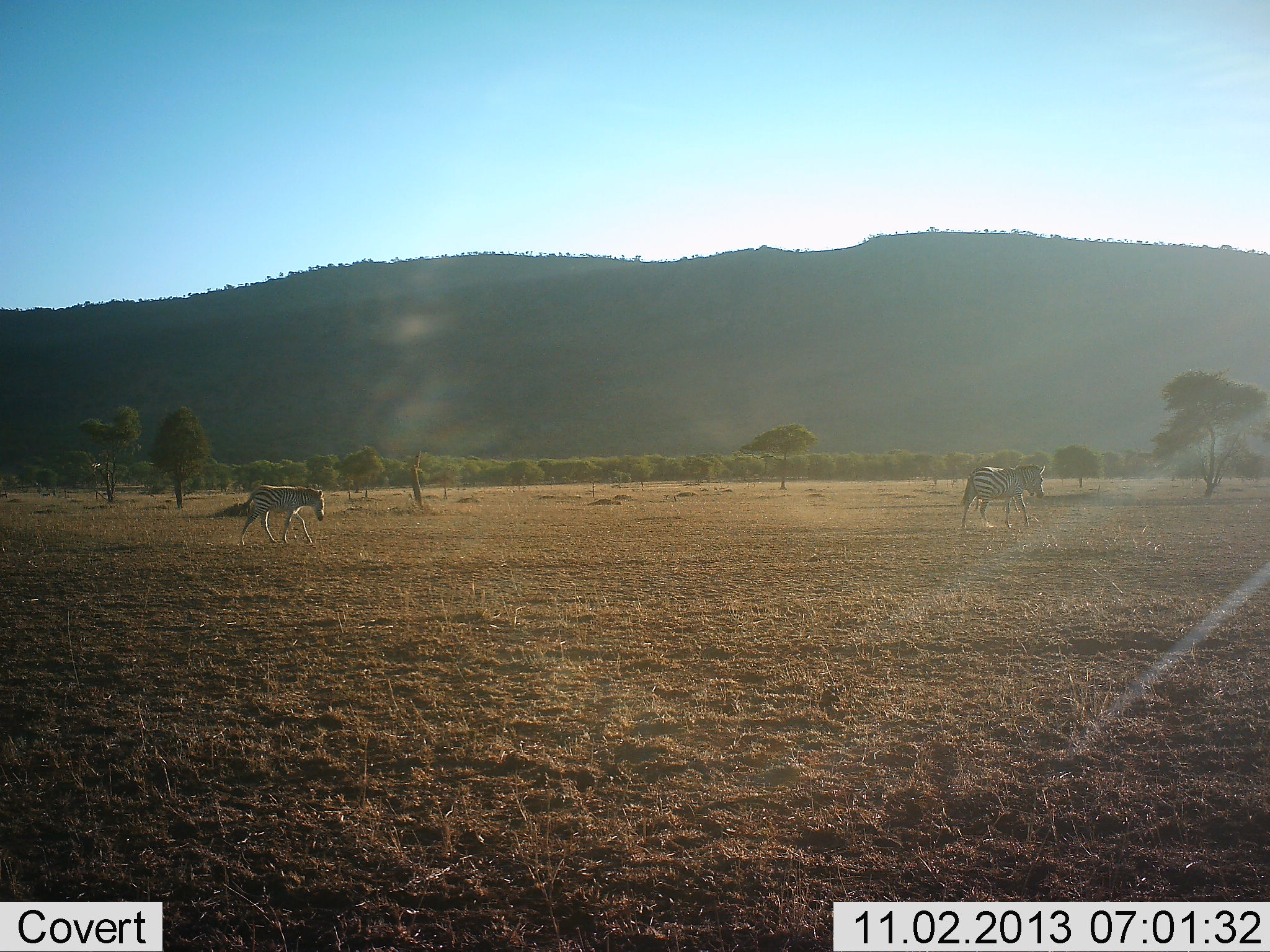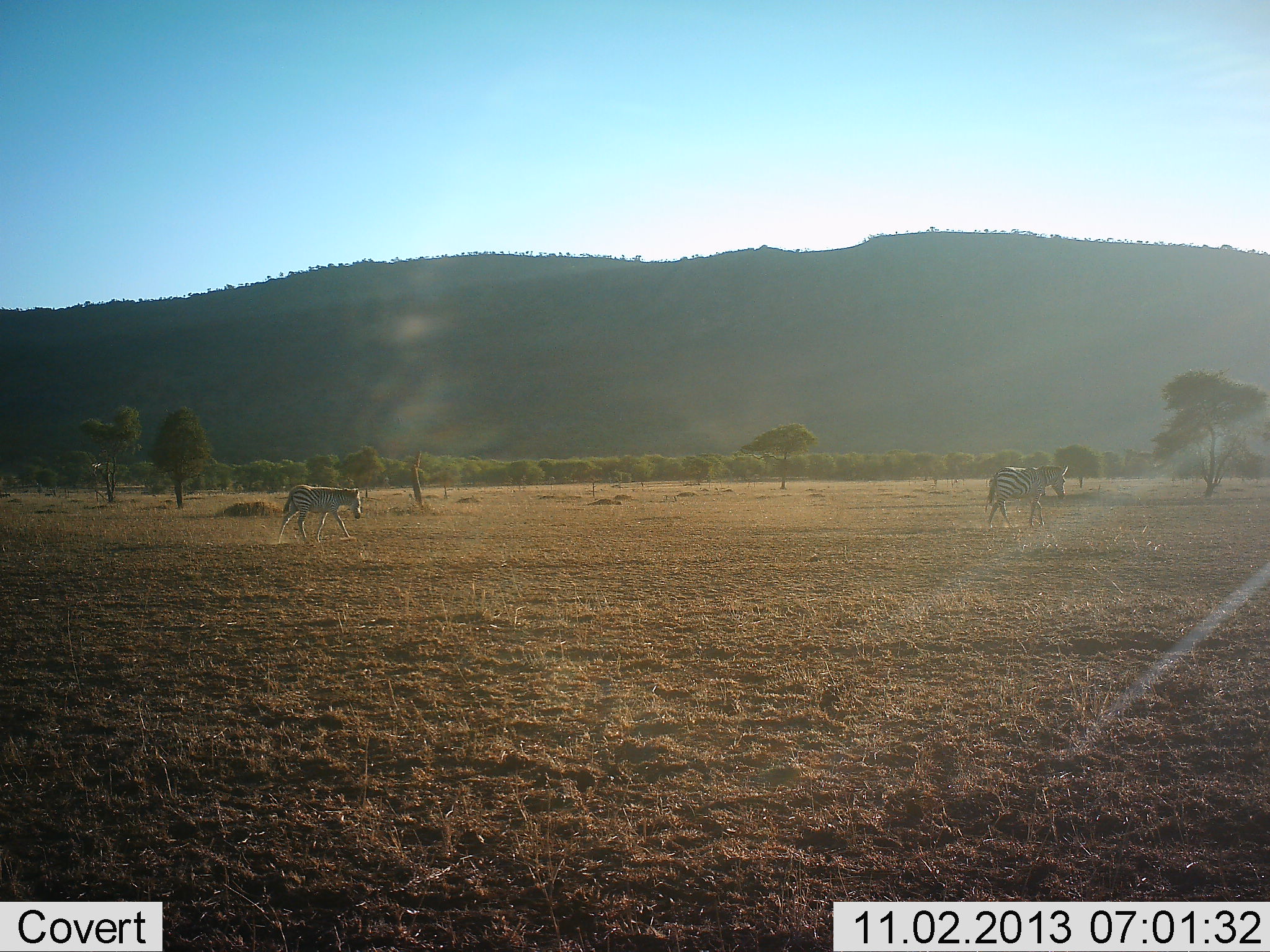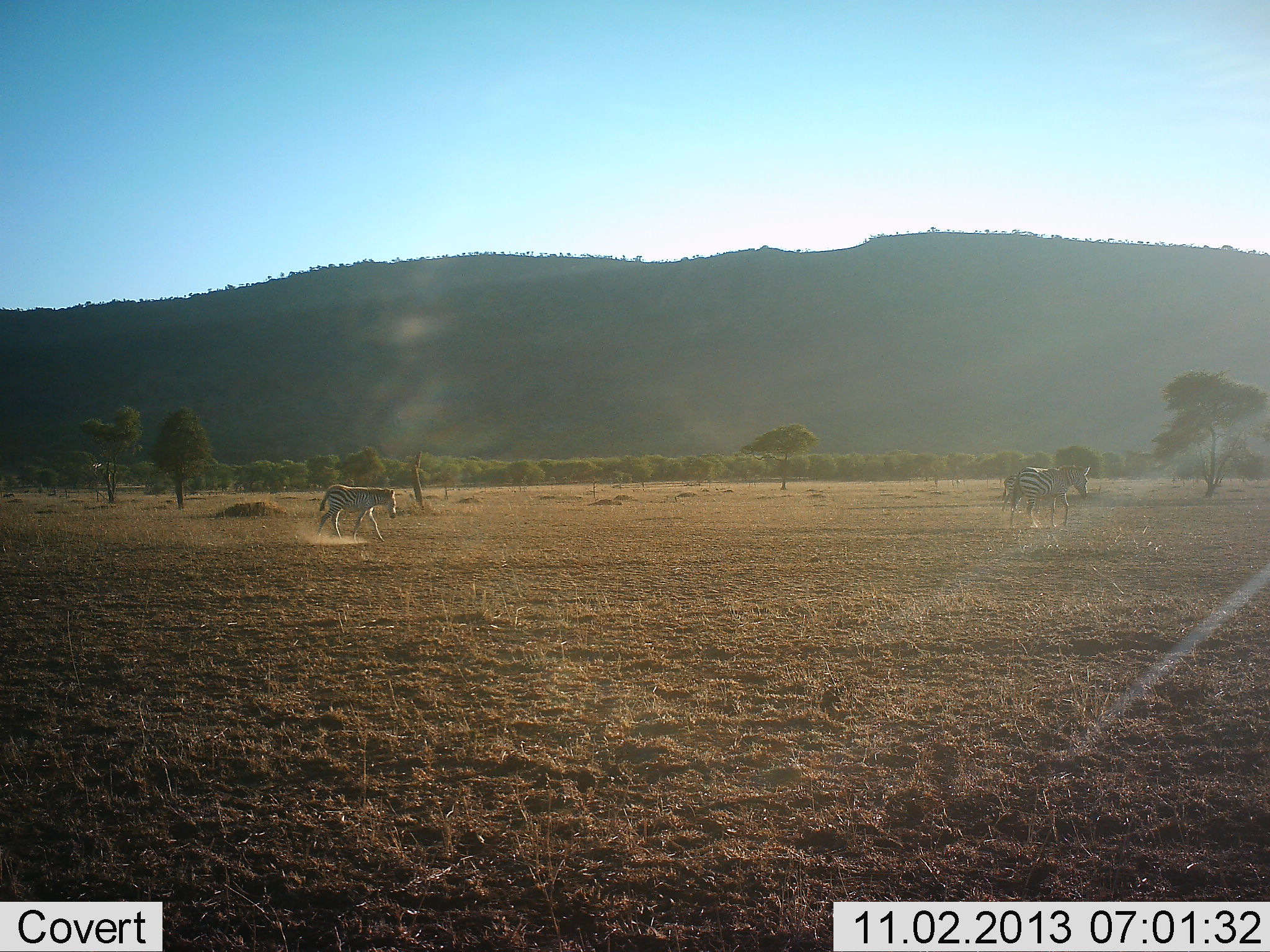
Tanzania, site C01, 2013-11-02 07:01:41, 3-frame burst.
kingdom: Animalia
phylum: Chordata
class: Mammalia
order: Perissodactyla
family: Equidae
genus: Equus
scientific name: Equus quagga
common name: plains zebra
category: zebra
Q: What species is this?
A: Zebra (plains zebra) (Equus quagga).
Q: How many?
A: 2.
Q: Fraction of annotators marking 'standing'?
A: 3%.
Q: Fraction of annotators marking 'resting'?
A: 0%.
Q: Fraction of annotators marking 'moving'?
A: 98%.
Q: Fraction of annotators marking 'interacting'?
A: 0%.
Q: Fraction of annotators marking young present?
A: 15%.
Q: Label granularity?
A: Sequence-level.